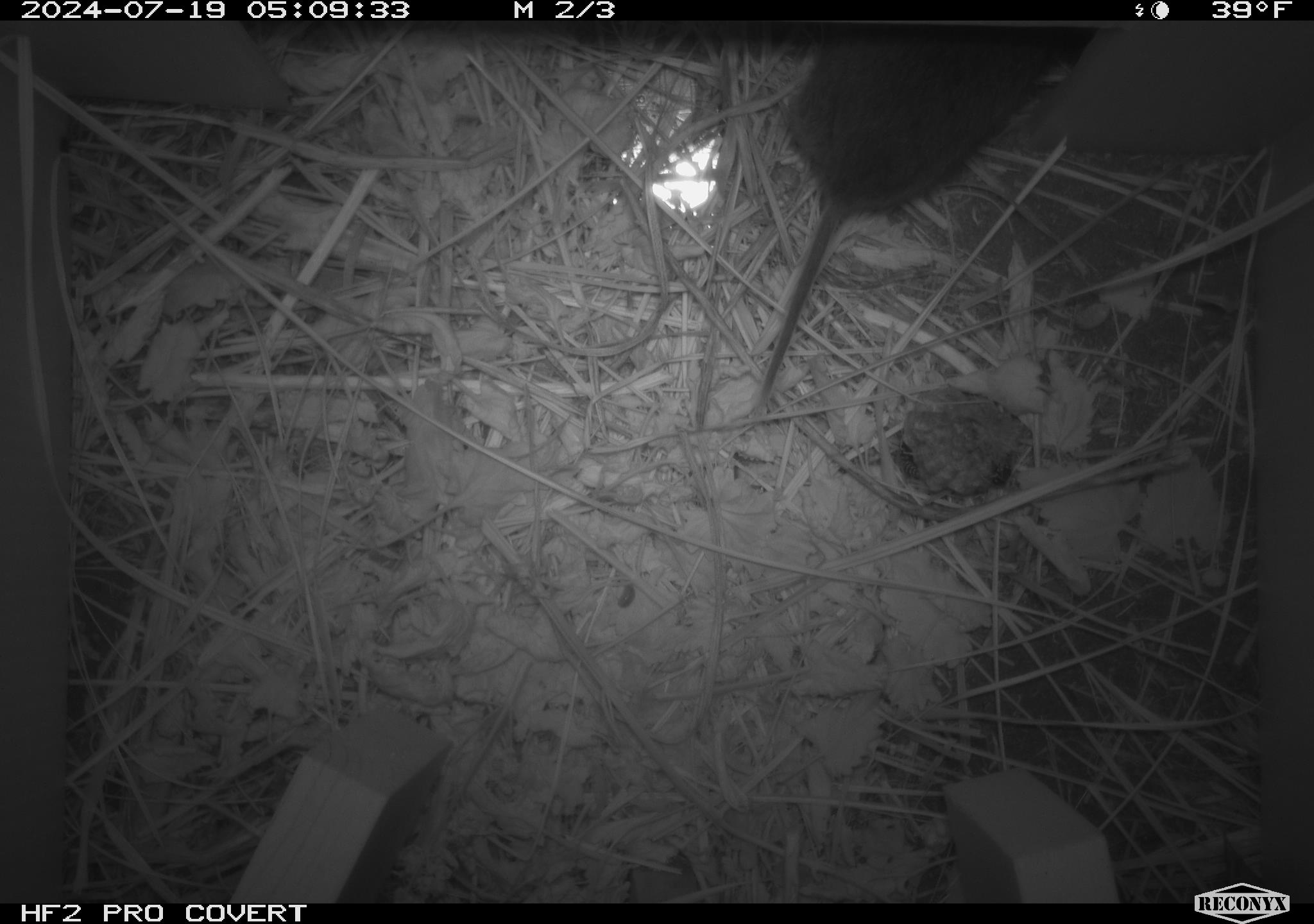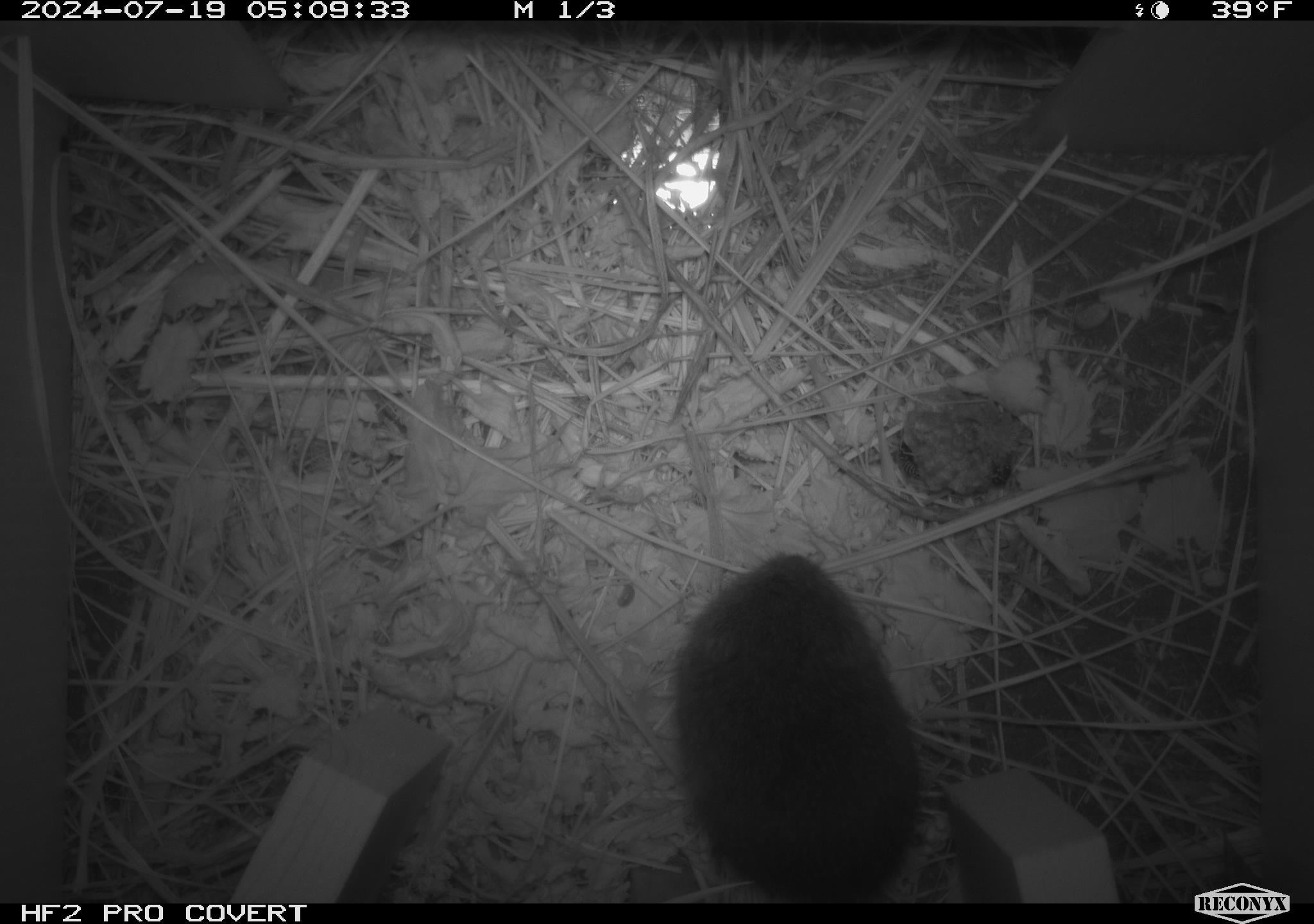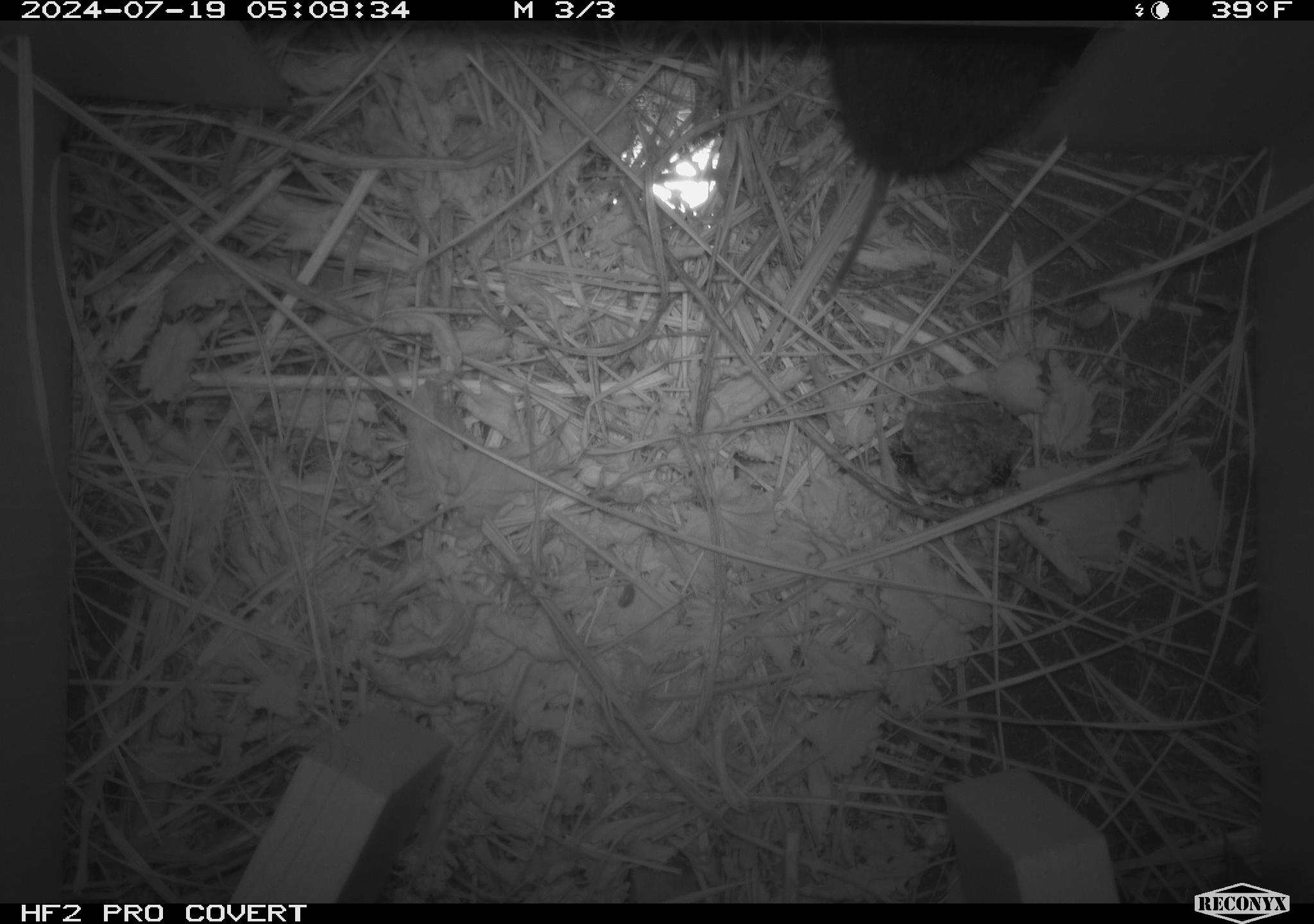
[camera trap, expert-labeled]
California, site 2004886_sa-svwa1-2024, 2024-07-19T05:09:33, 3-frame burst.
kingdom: Animalia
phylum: Arthropoda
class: Insecta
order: Hymenoptera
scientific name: Hymenoptera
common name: ants, bees, wasps, and sawflies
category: hymenoptera order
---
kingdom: Animalia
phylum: Chordata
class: Mammalia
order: Rodentia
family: Cricetidae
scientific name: Arvicolinae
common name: voles, lemmings, and muskrats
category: arvicolinae subfamily